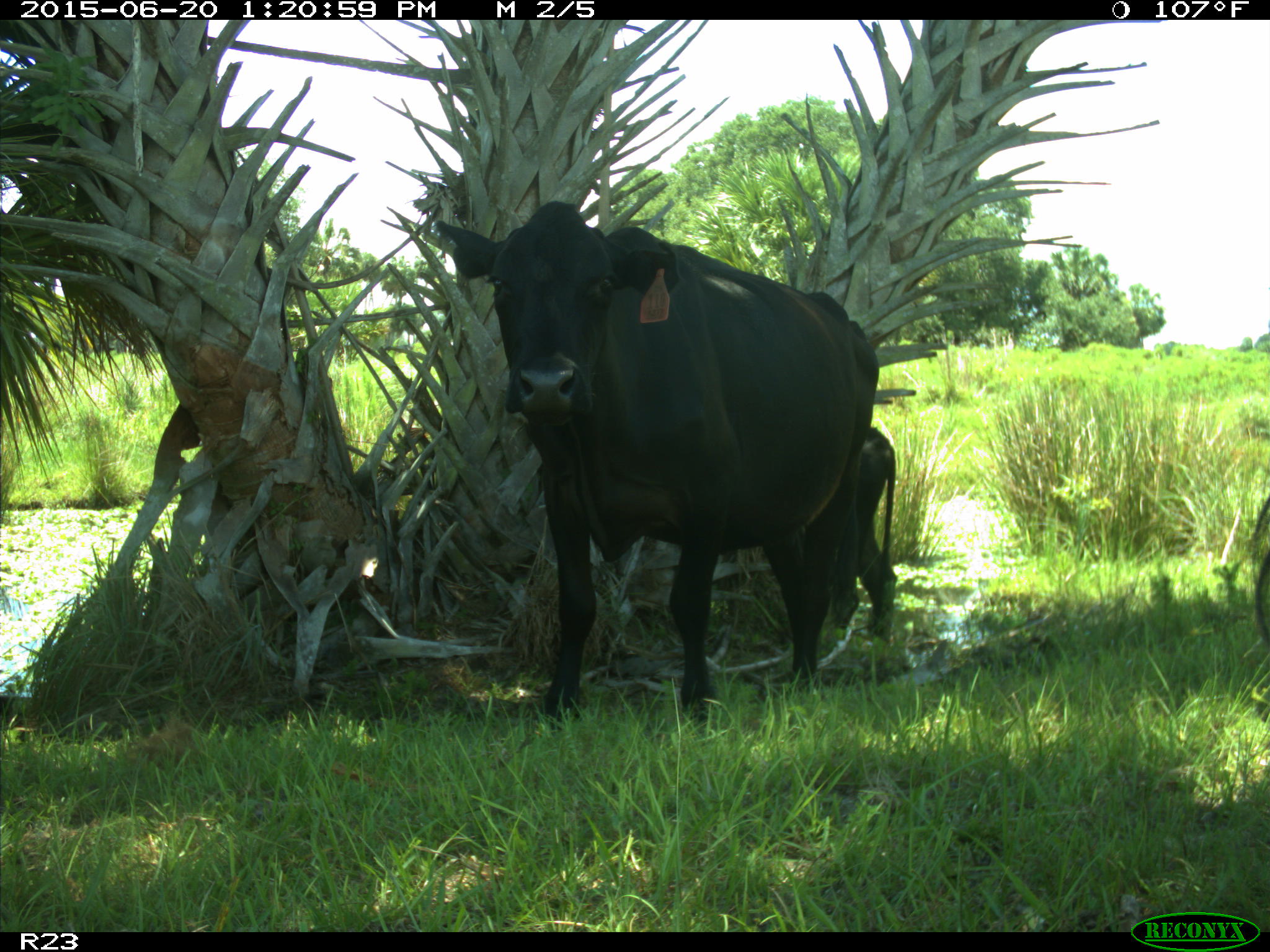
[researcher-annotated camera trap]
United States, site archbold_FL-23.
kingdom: Animalia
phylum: Chordata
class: Mammalia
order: Artiodactyla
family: Bovidae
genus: Bos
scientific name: Bos taurus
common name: domestic cow